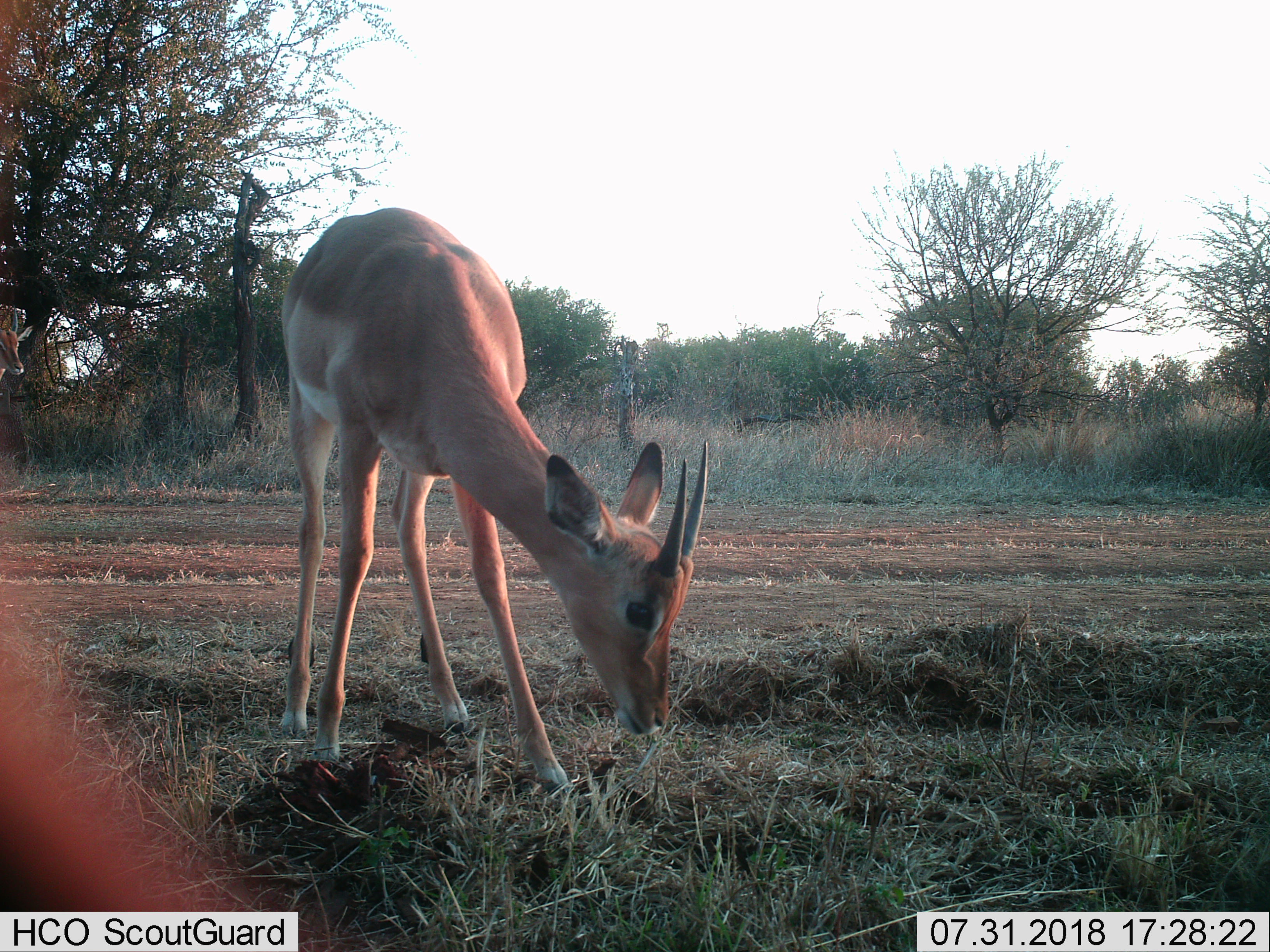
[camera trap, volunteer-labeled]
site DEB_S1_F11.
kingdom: Animalia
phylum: Chordata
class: Mammalia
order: Artiodactyla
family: Bovidae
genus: Aepyceros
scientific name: Aepyceros melampus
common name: impala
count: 1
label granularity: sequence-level